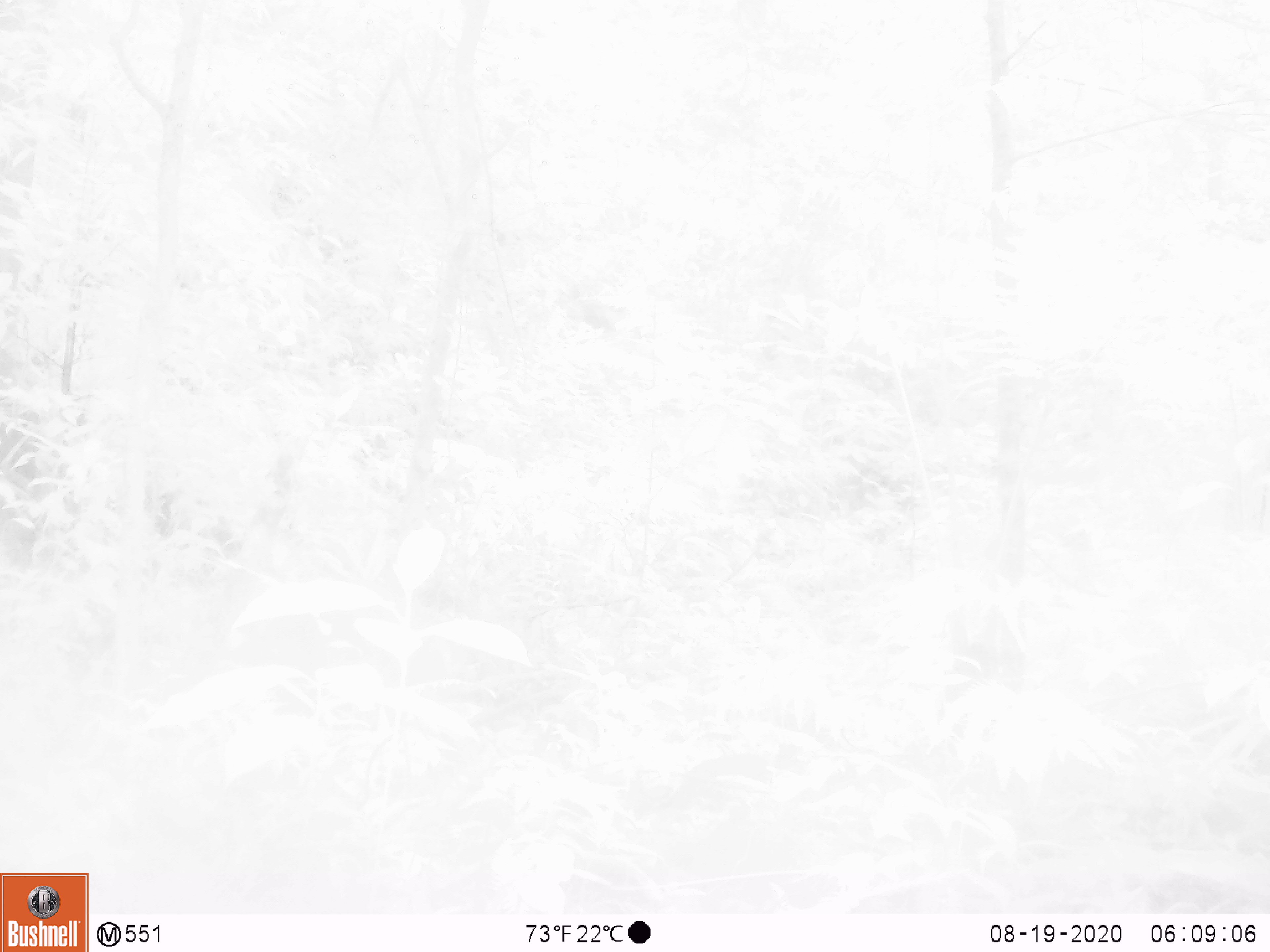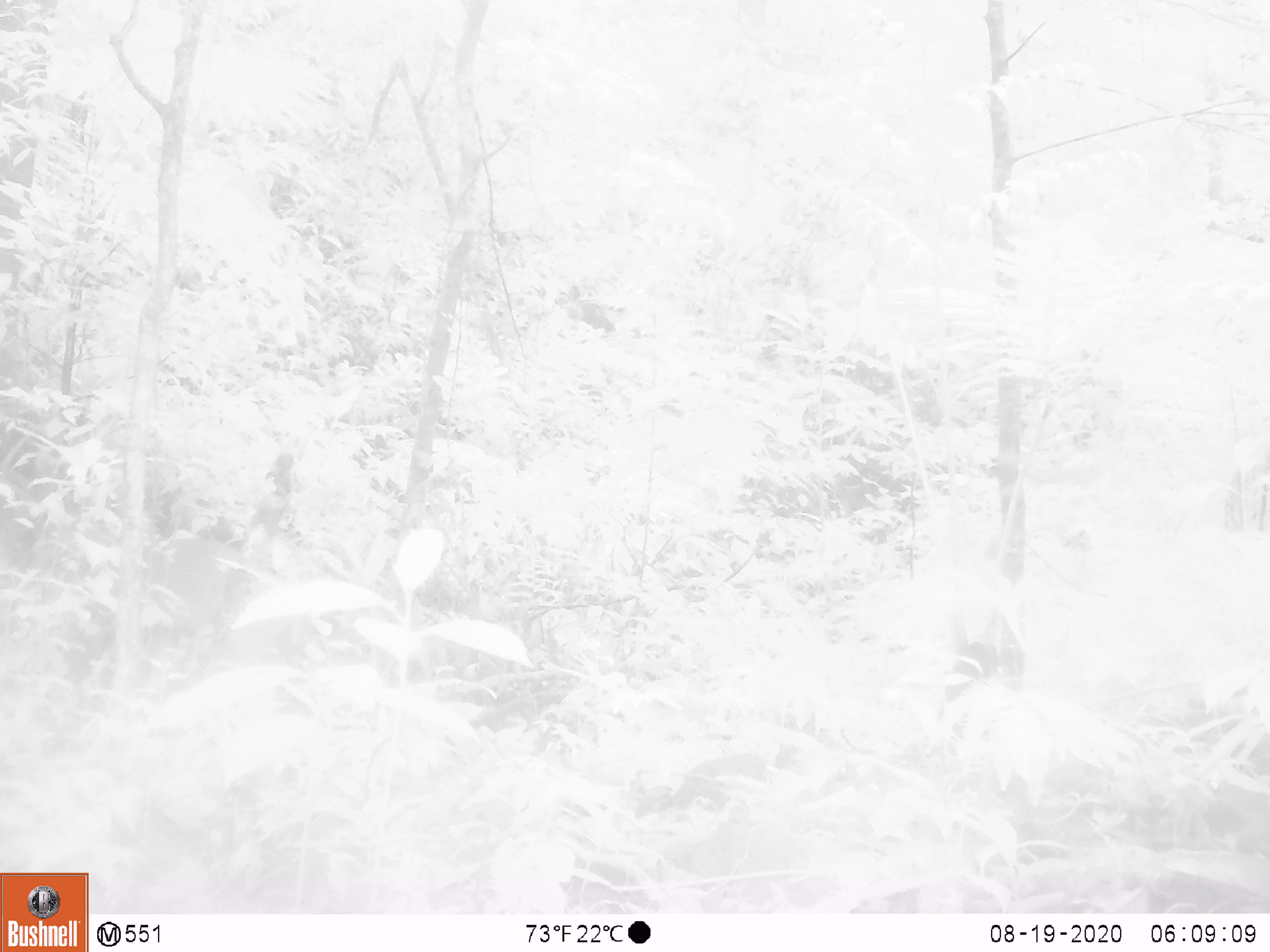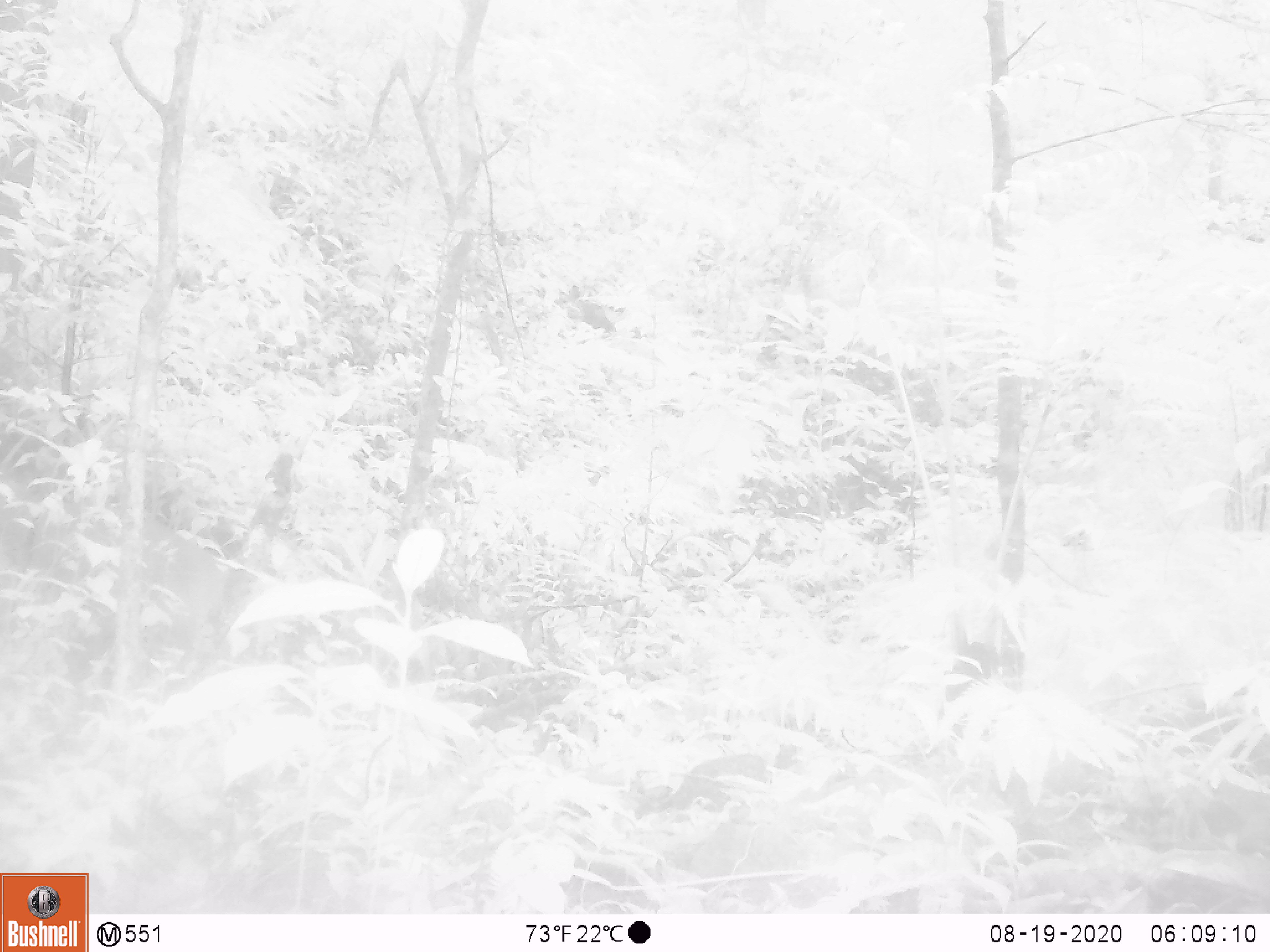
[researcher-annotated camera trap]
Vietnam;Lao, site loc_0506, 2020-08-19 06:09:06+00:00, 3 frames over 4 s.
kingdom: Animalia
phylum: Chordata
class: Mammalia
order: Artiodactyla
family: Cervidae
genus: Muntiacus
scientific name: Muntiacus vuquangensis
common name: large-antlered muntjac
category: large antlered muntjac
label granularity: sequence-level